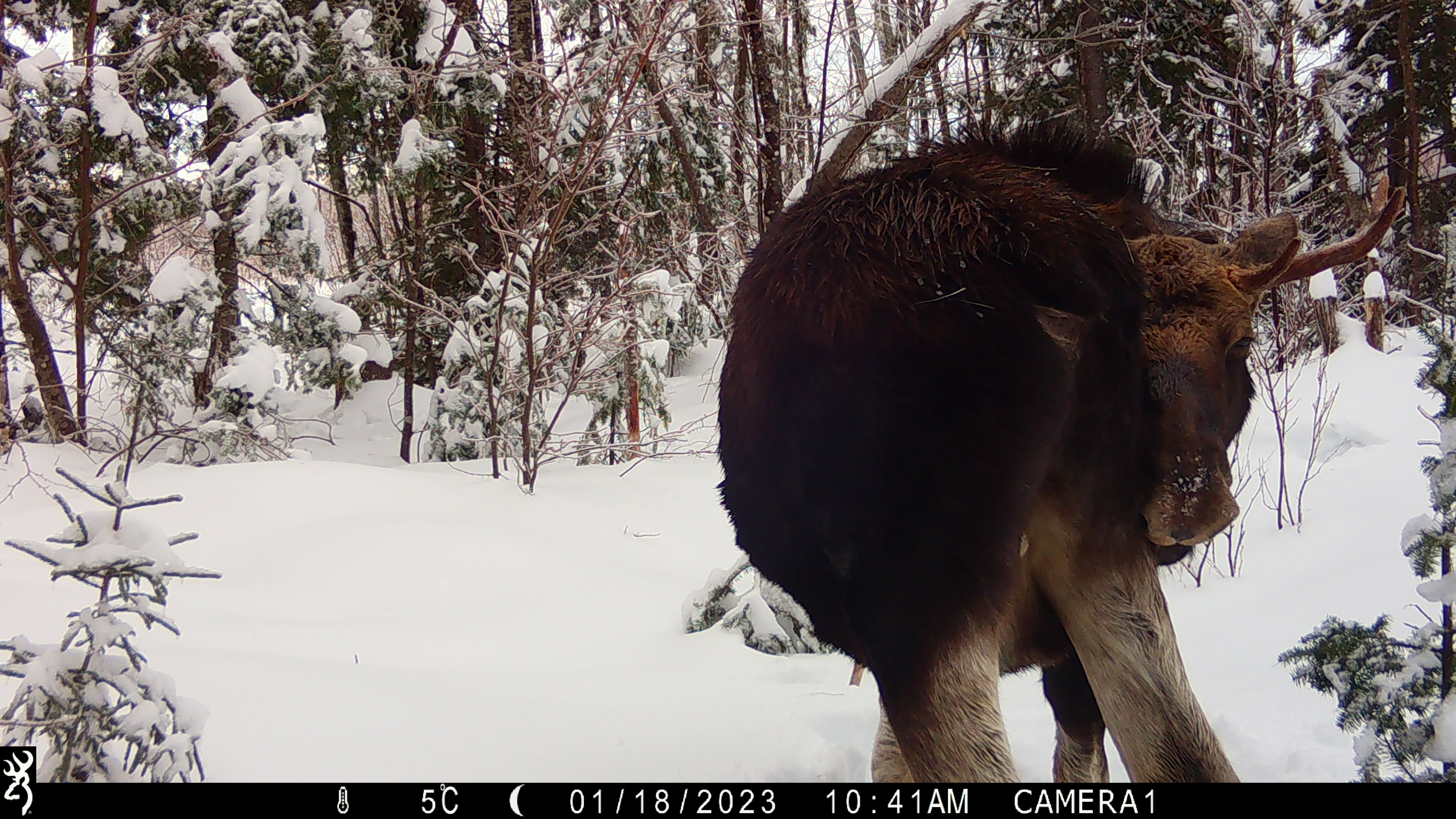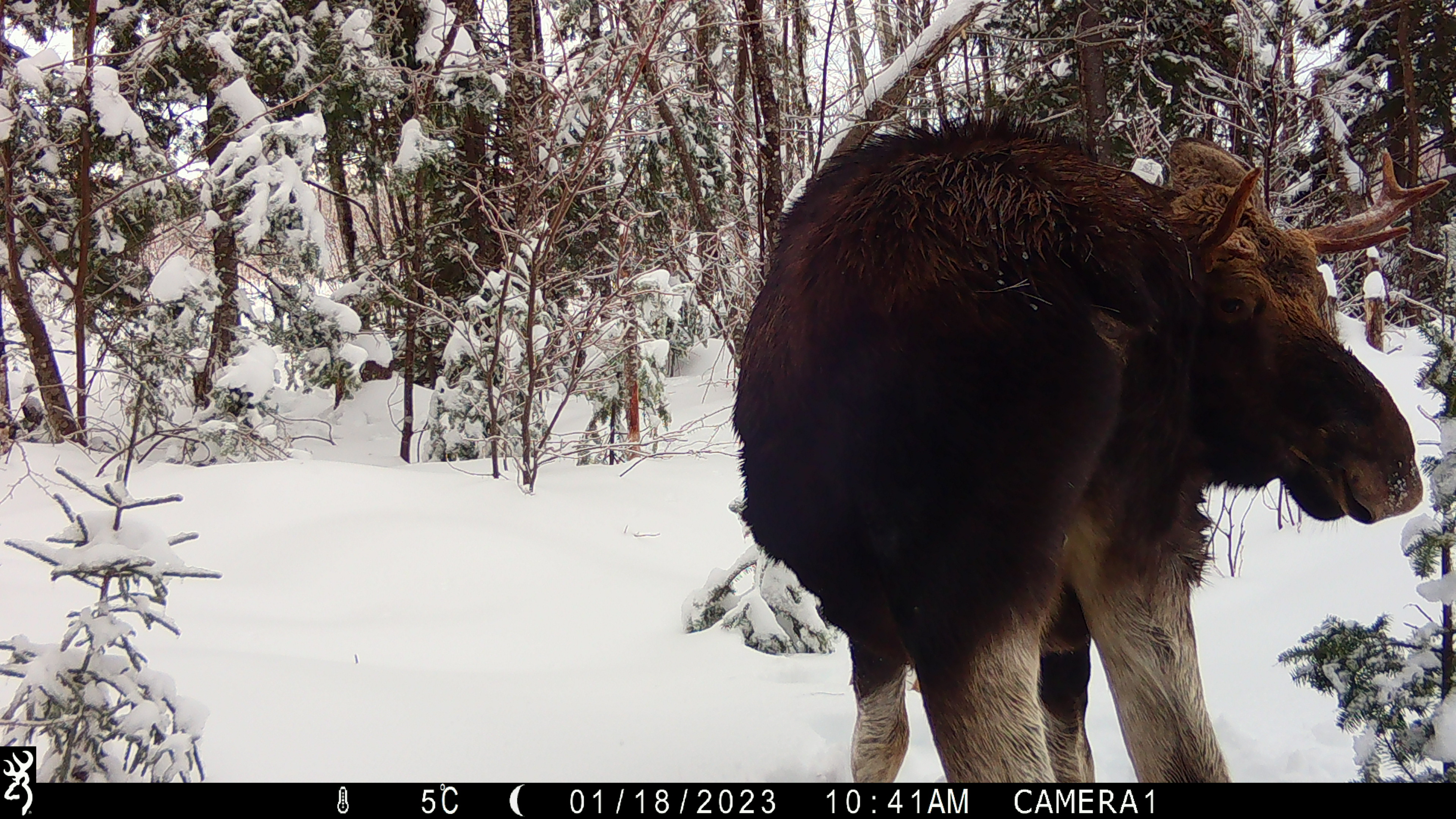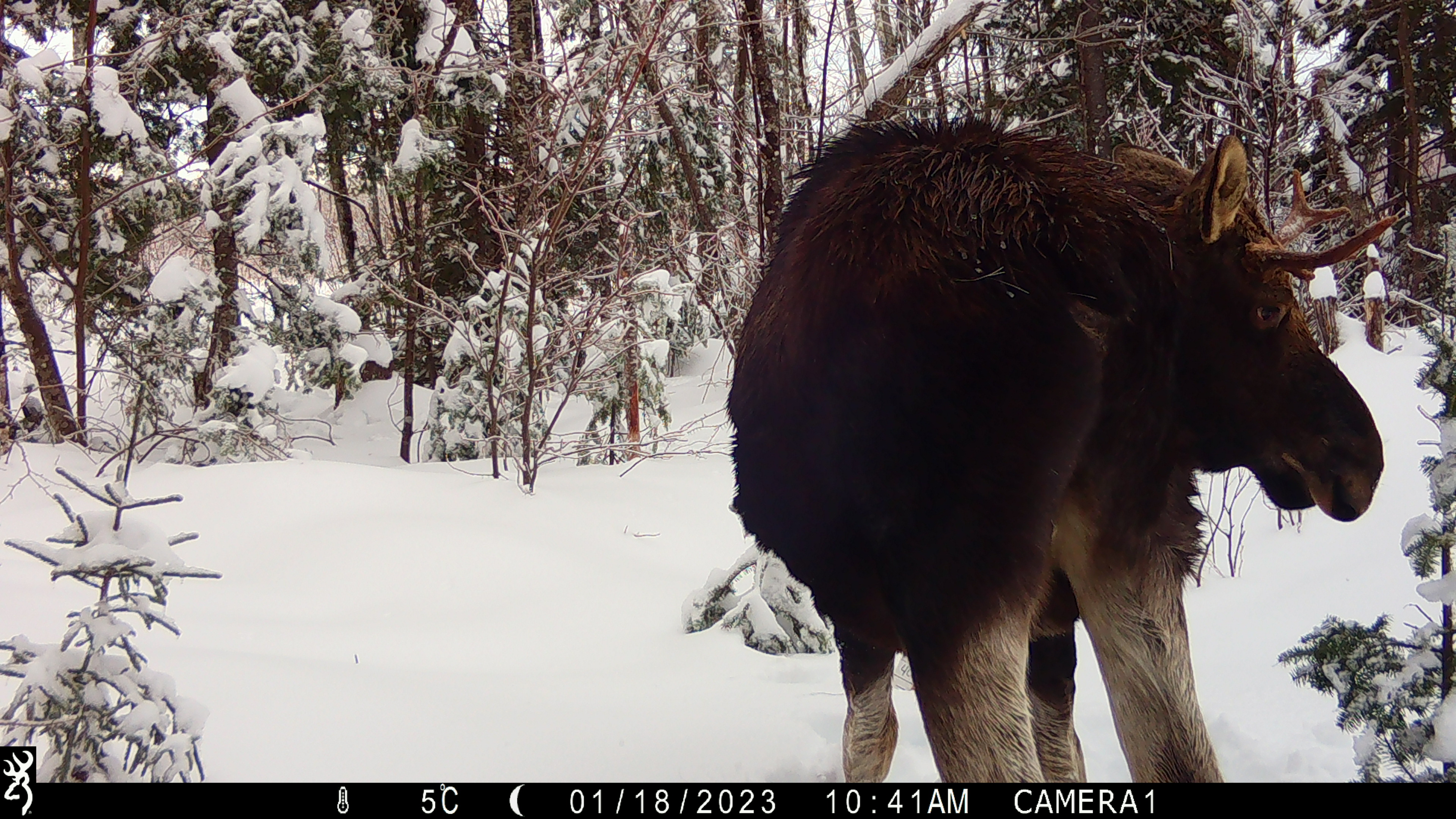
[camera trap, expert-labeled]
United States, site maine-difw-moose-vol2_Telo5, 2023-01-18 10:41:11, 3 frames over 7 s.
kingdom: Animalia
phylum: Chordata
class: Mammalia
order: Artiodactyla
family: Cervidae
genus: Alces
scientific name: Alces alces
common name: moose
Moose (Alces alces).